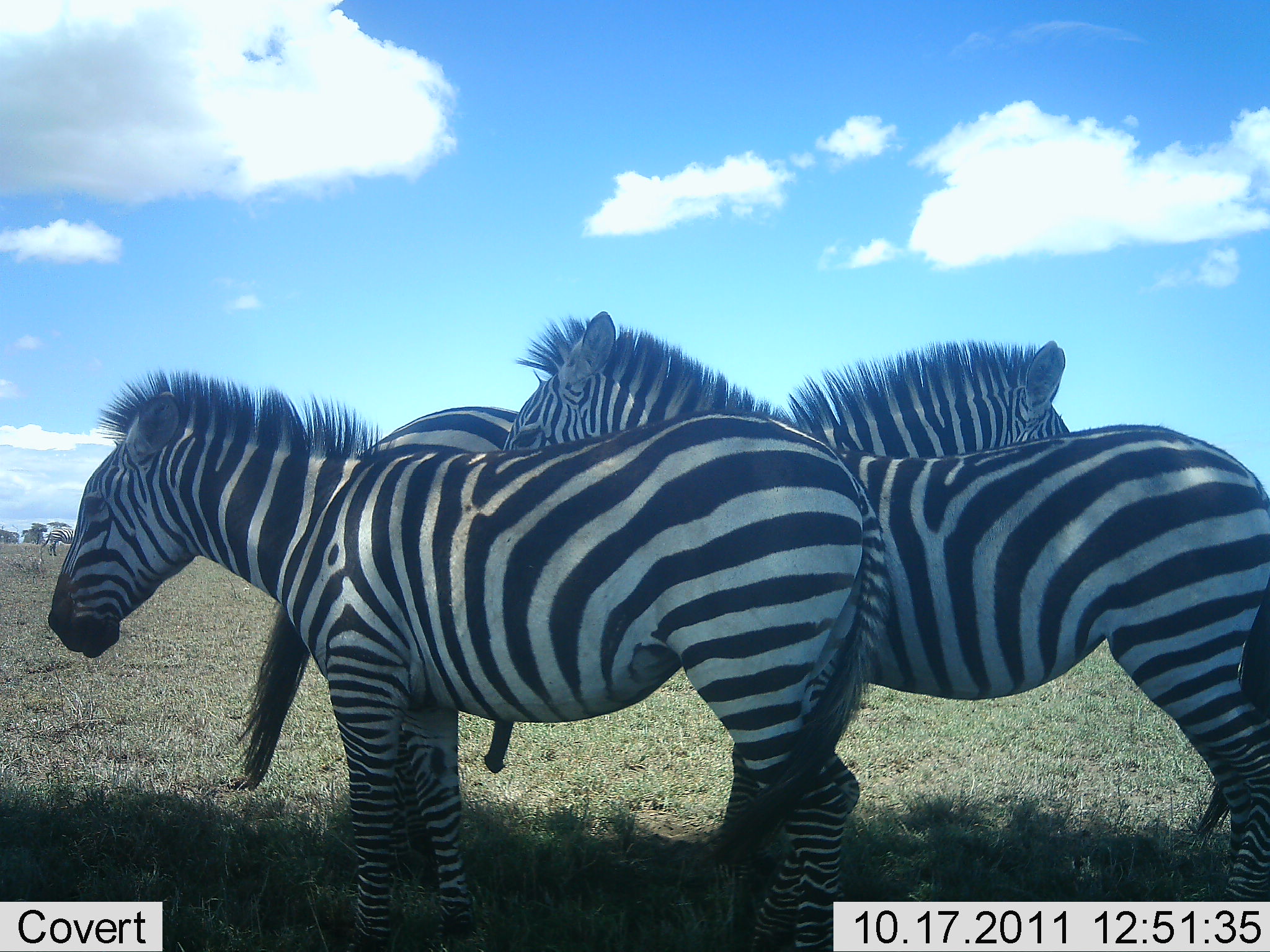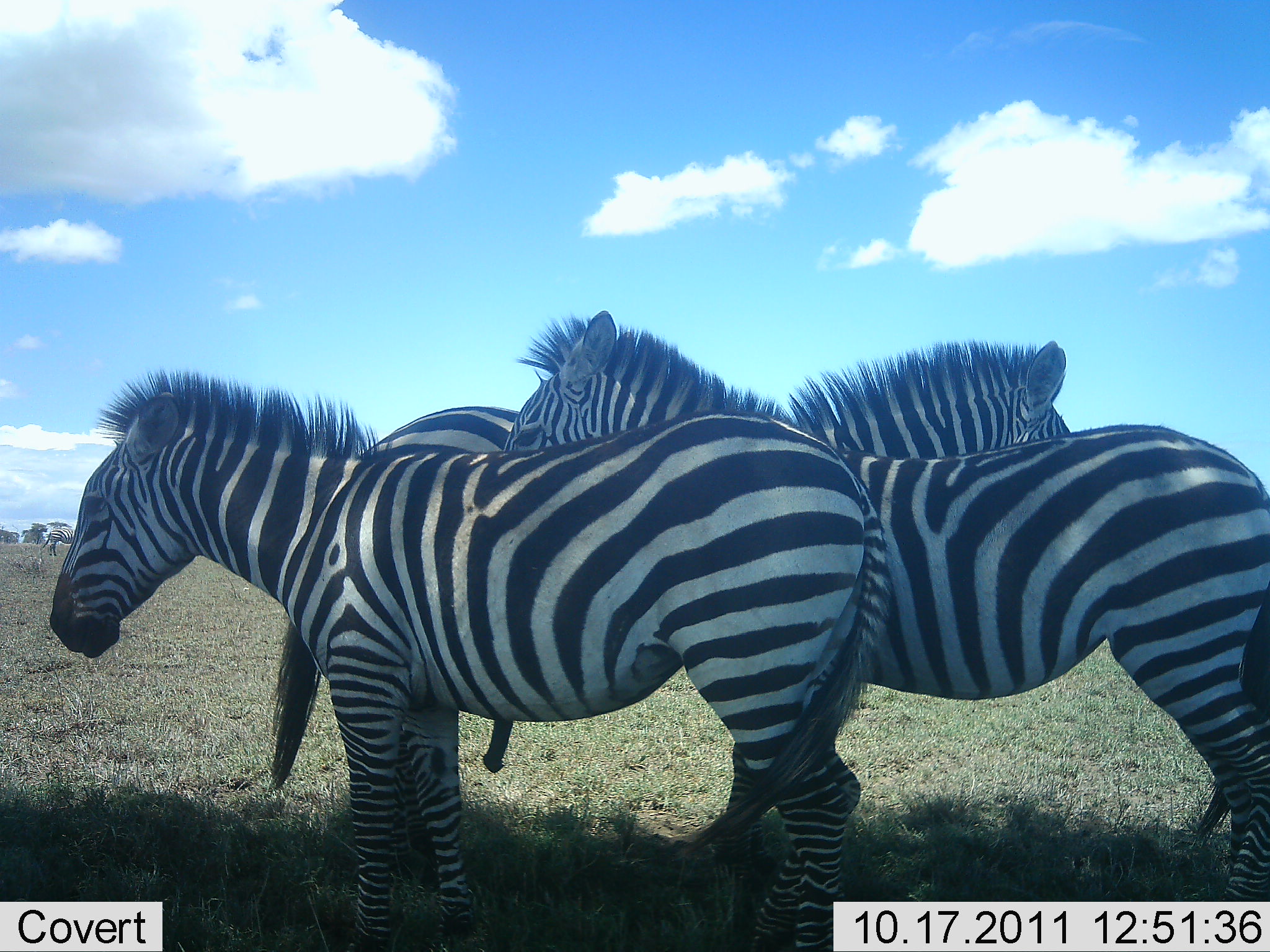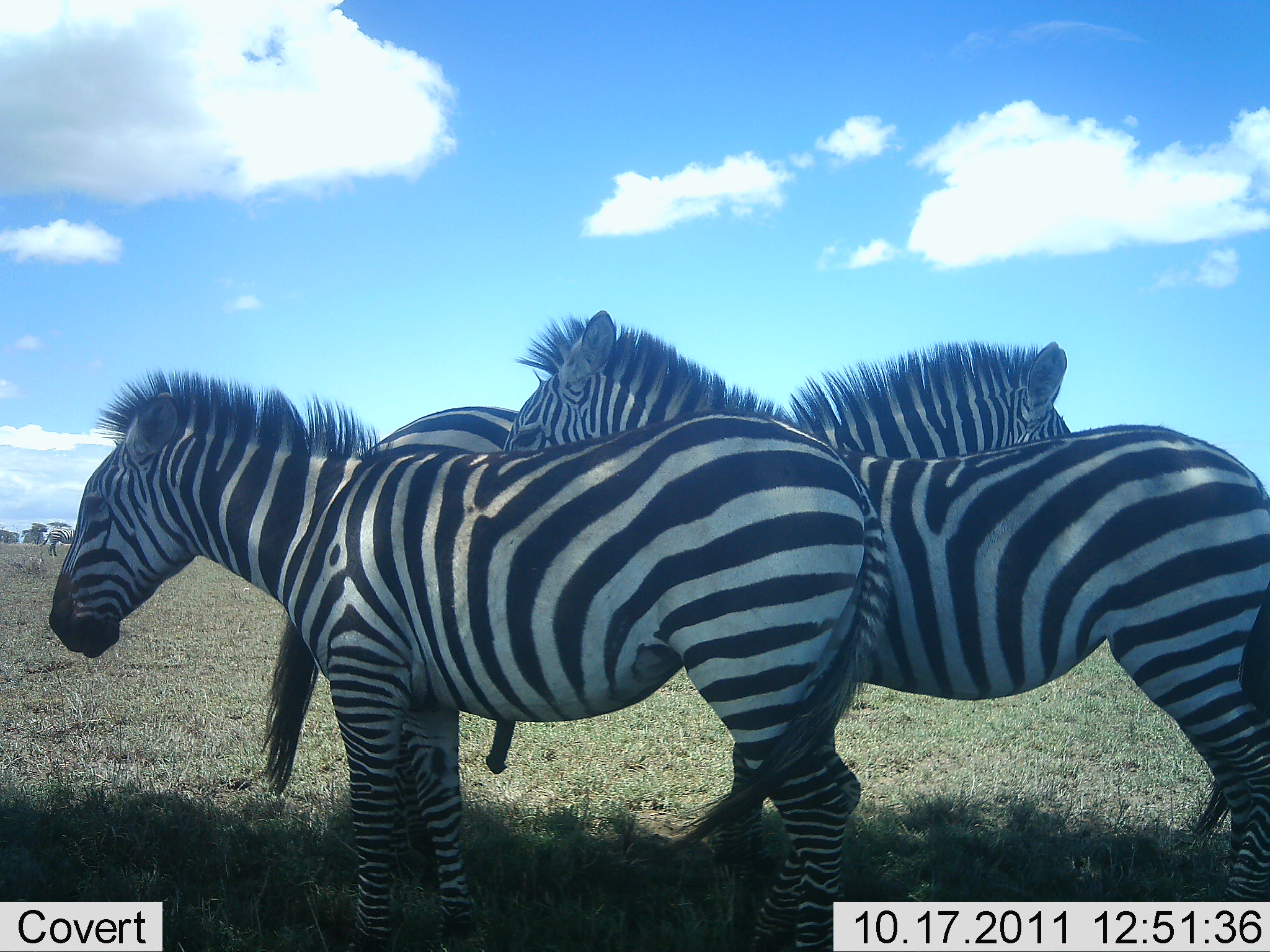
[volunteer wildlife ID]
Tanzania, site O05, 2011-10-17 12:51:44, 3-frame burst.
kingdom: Animalia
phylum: Chordata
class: Mammalia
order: Perissodactyla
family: Equidae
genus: Equus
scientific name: Equus quagga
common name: plains zebra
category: zebra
Zebra (plains zebra) (Equus quagga), count 3. Behavior (volunteer vote fractions): standing 94%, resting 12%, moving 0%, interacting 12%. Young present (vote fraction): 0%. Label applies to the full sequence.